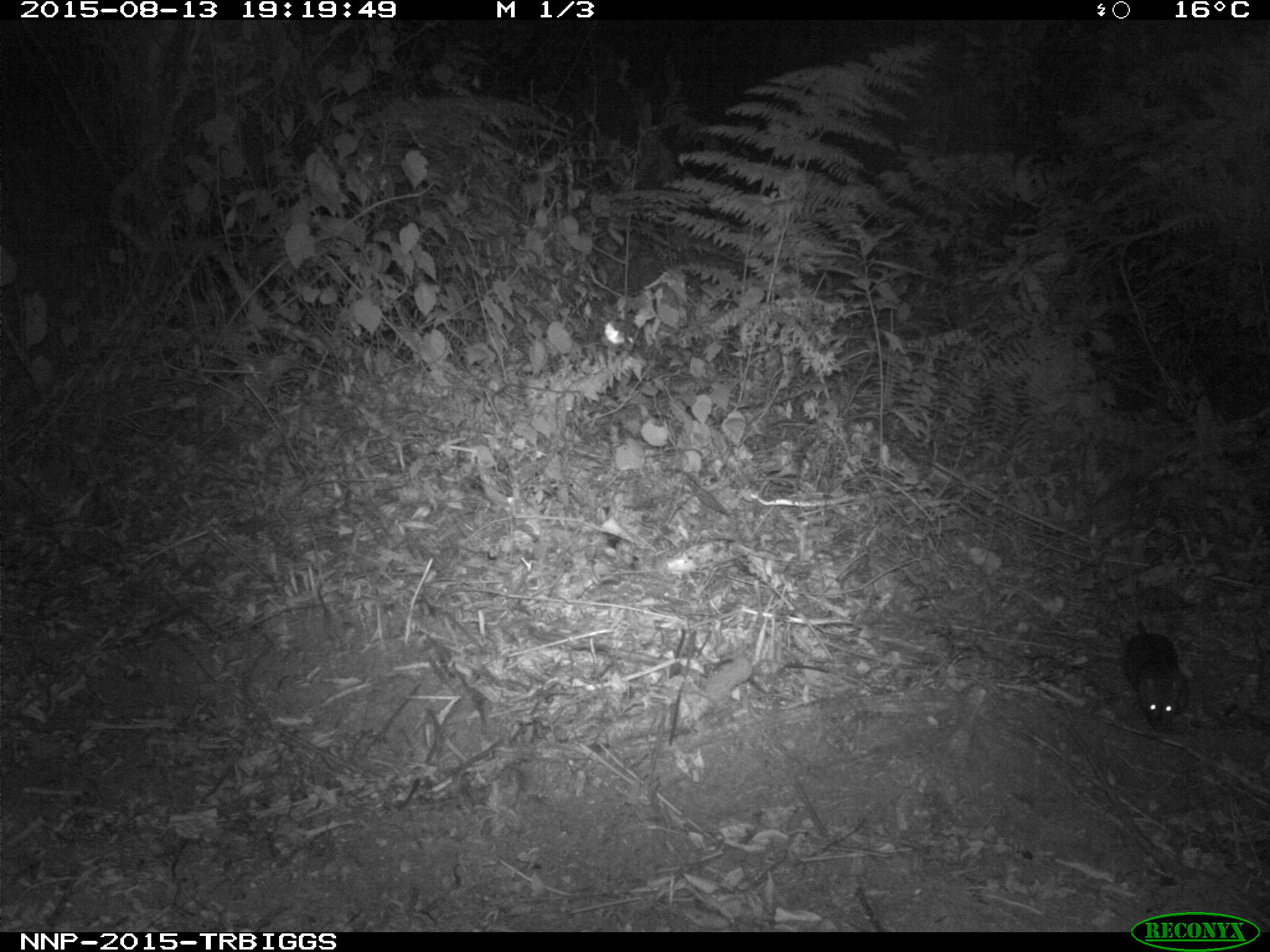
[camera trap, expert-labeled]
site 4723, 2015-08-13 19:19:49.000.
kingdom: Animalia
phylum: Chordata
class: Mammalia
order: Rodentia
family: Nesomyidae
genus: Cricetomys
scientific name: Cricetomys gambianus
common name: african giant pouched rat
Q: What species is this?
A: Cricetomys gambianus (african giant pouched rat).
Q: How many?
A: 1.